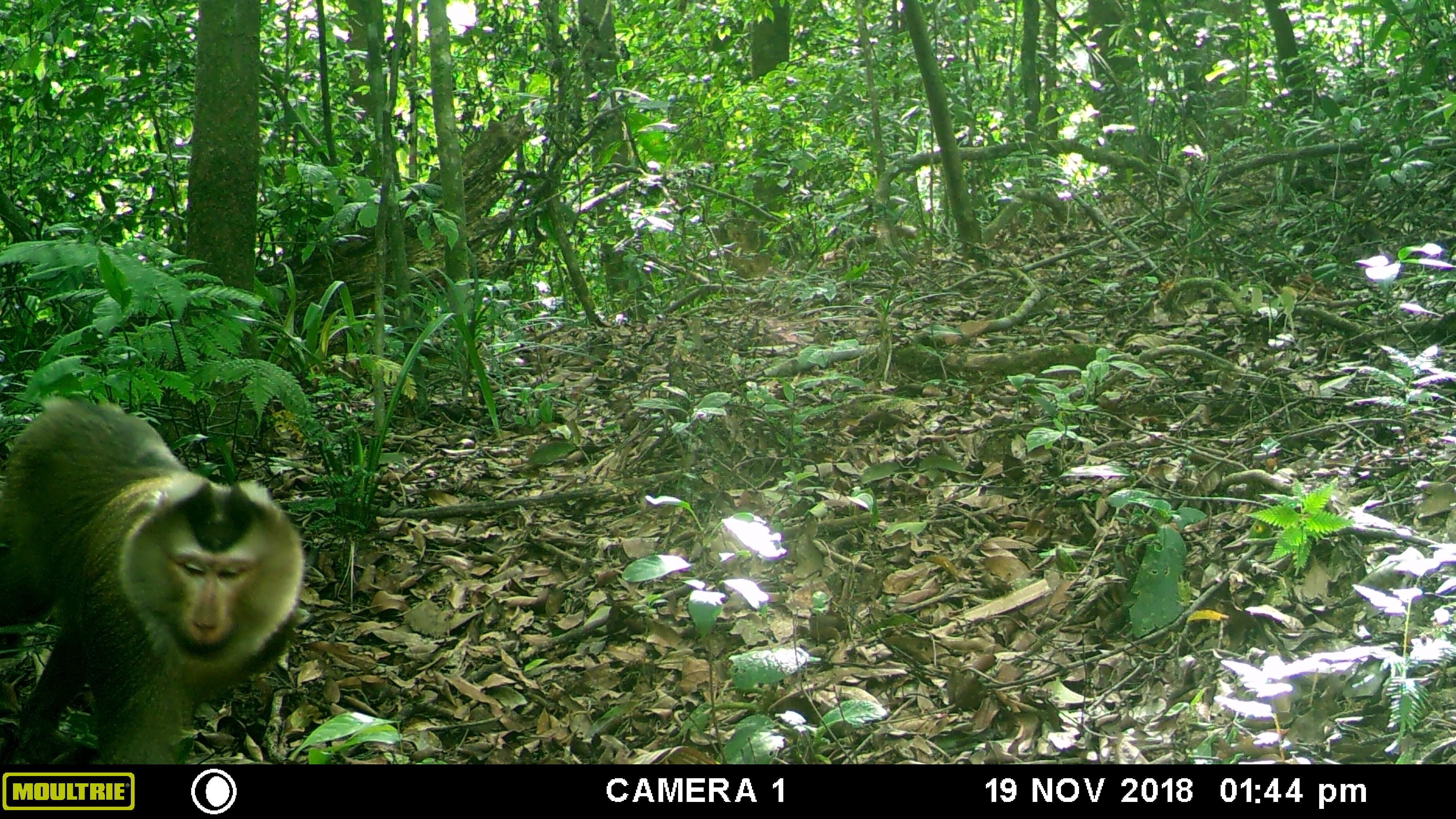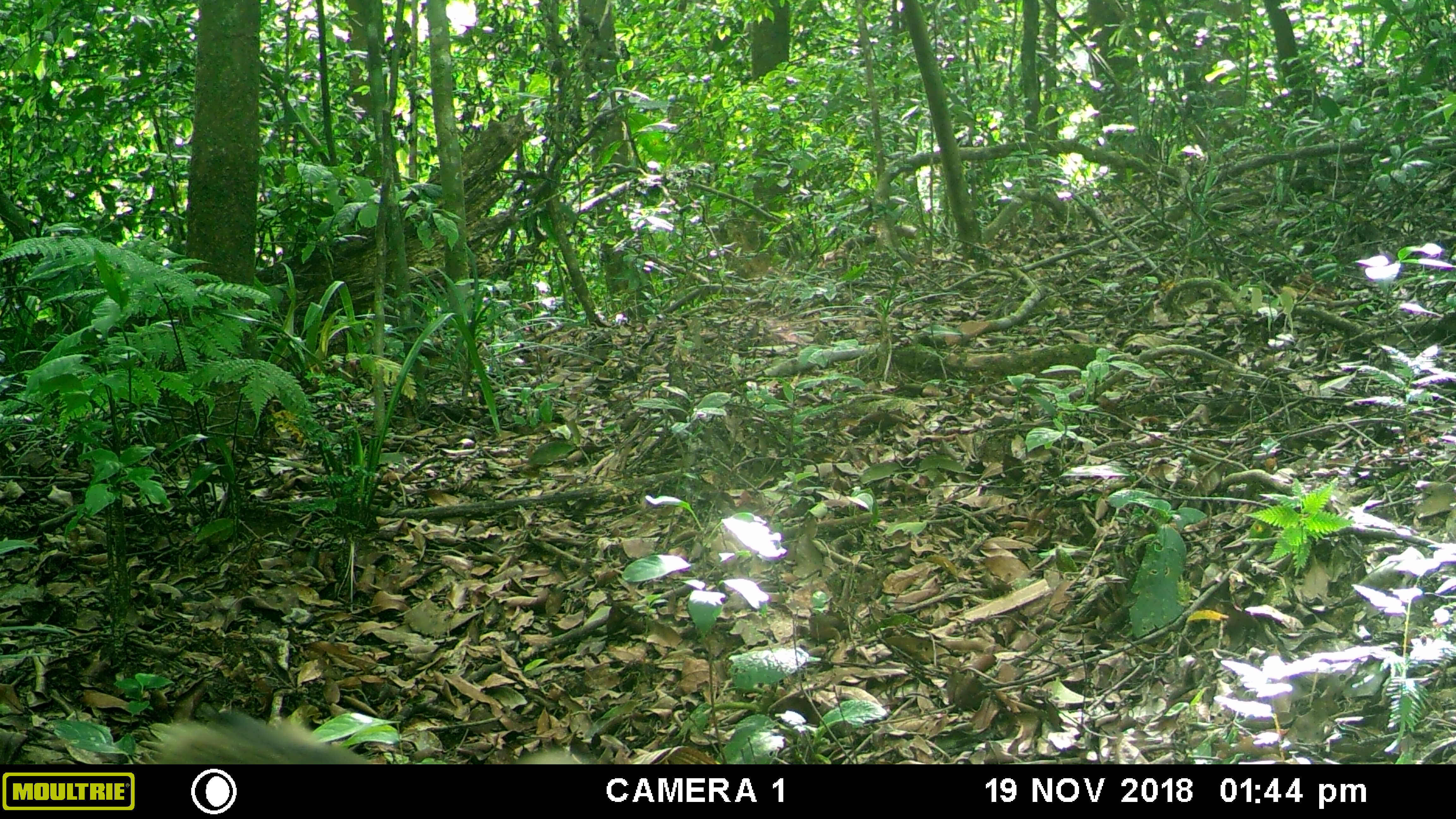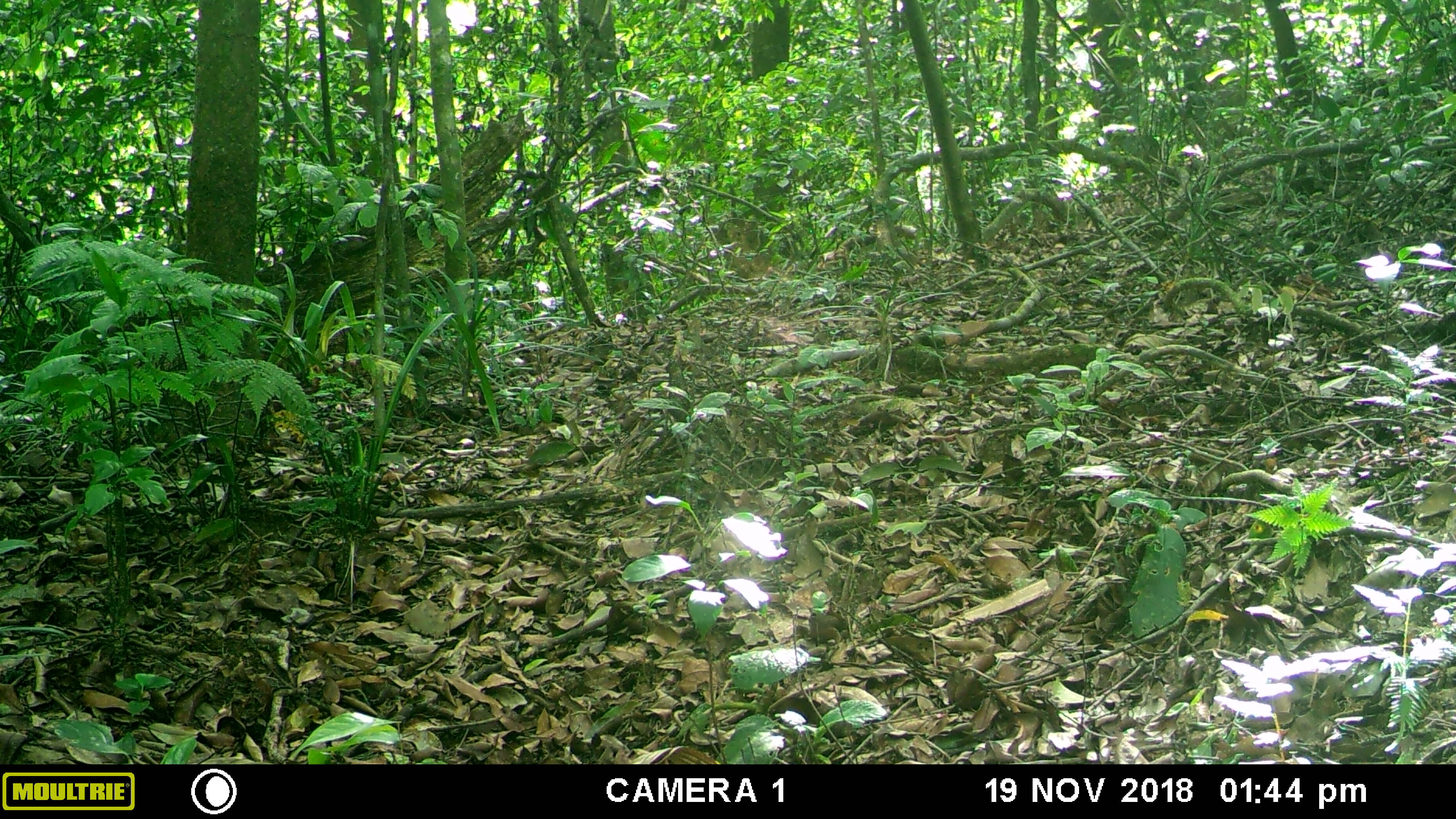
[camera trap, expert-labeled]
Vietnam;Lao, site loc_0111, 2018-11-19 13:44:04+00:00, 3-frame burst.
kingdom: Animalia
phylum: Chordata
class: Mammalia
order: Primates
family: Cercopithecidae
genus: Macaca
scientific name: Macaca nemestrina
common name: pig-tailed macaque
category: pig tailed macaque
Pig tailed macaque (pig-tailed macaque) (Macaca nemestrina). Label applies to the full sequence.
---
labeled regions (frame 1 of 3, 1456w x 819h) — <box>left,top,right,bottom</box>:
pig tailed macaque: <box>0,397,306,764</box>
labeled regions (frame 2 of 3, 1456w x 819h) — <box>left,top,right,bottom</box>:
pig tailed macaque: <box>147,711,364,764</box>